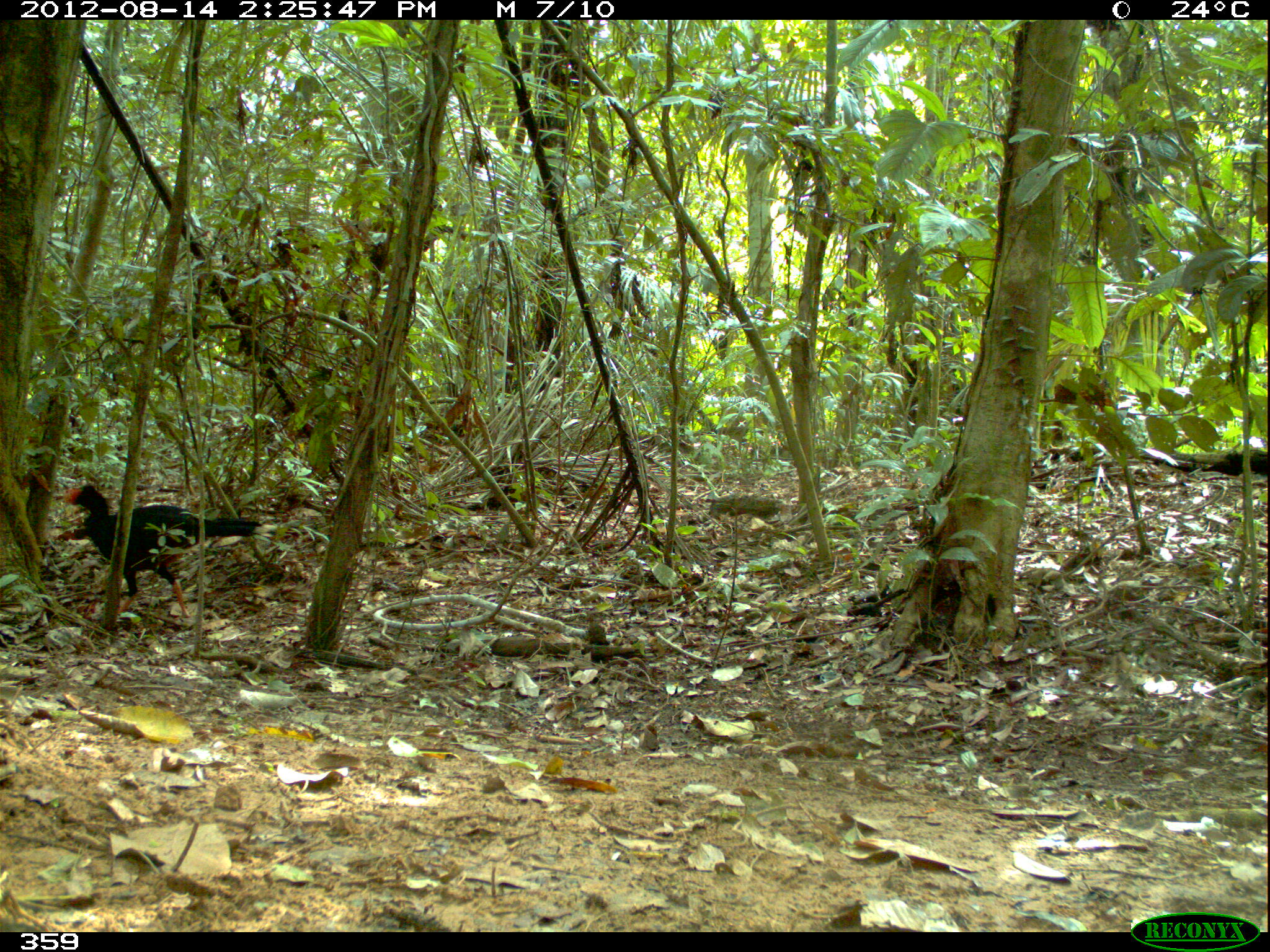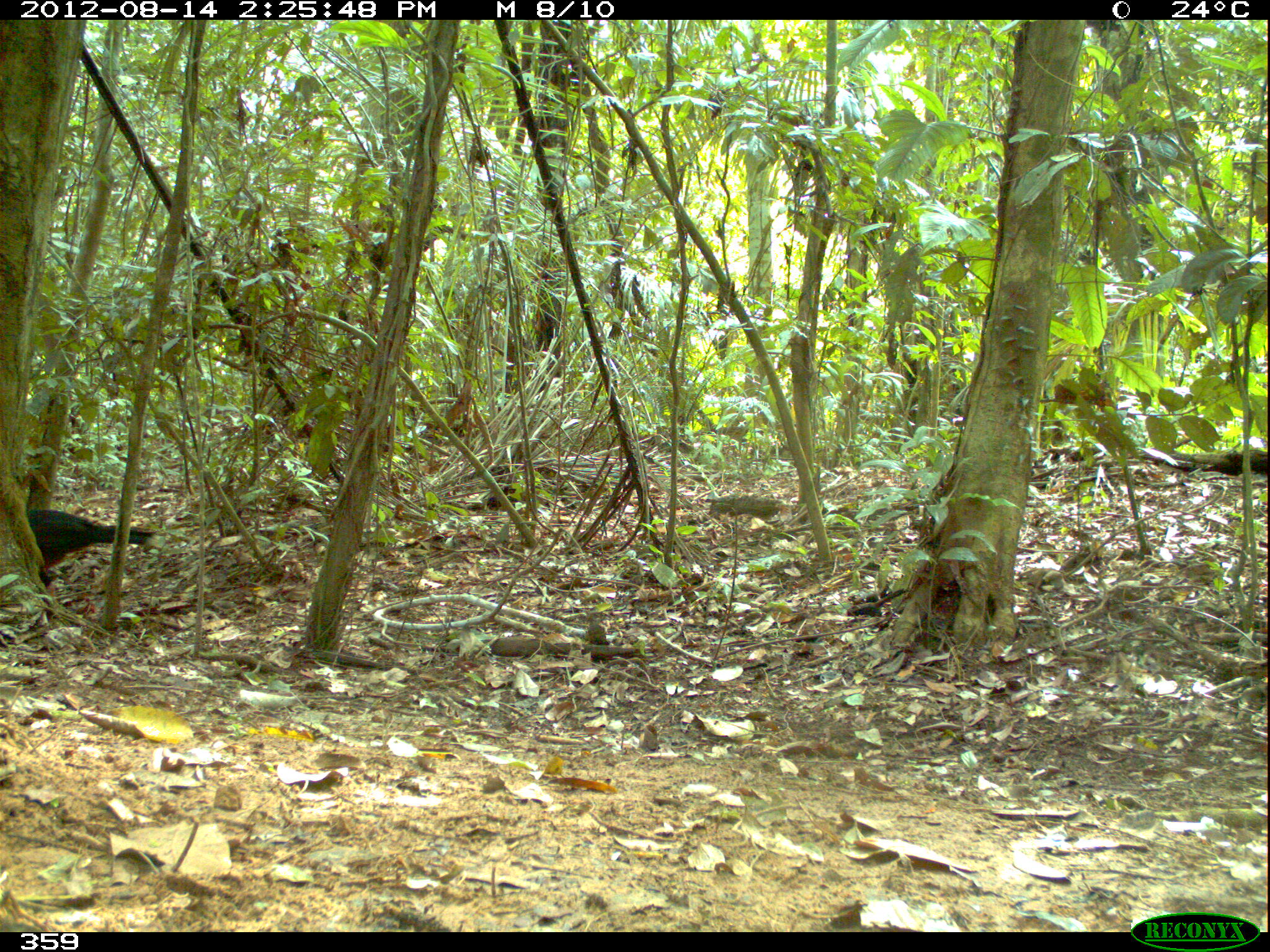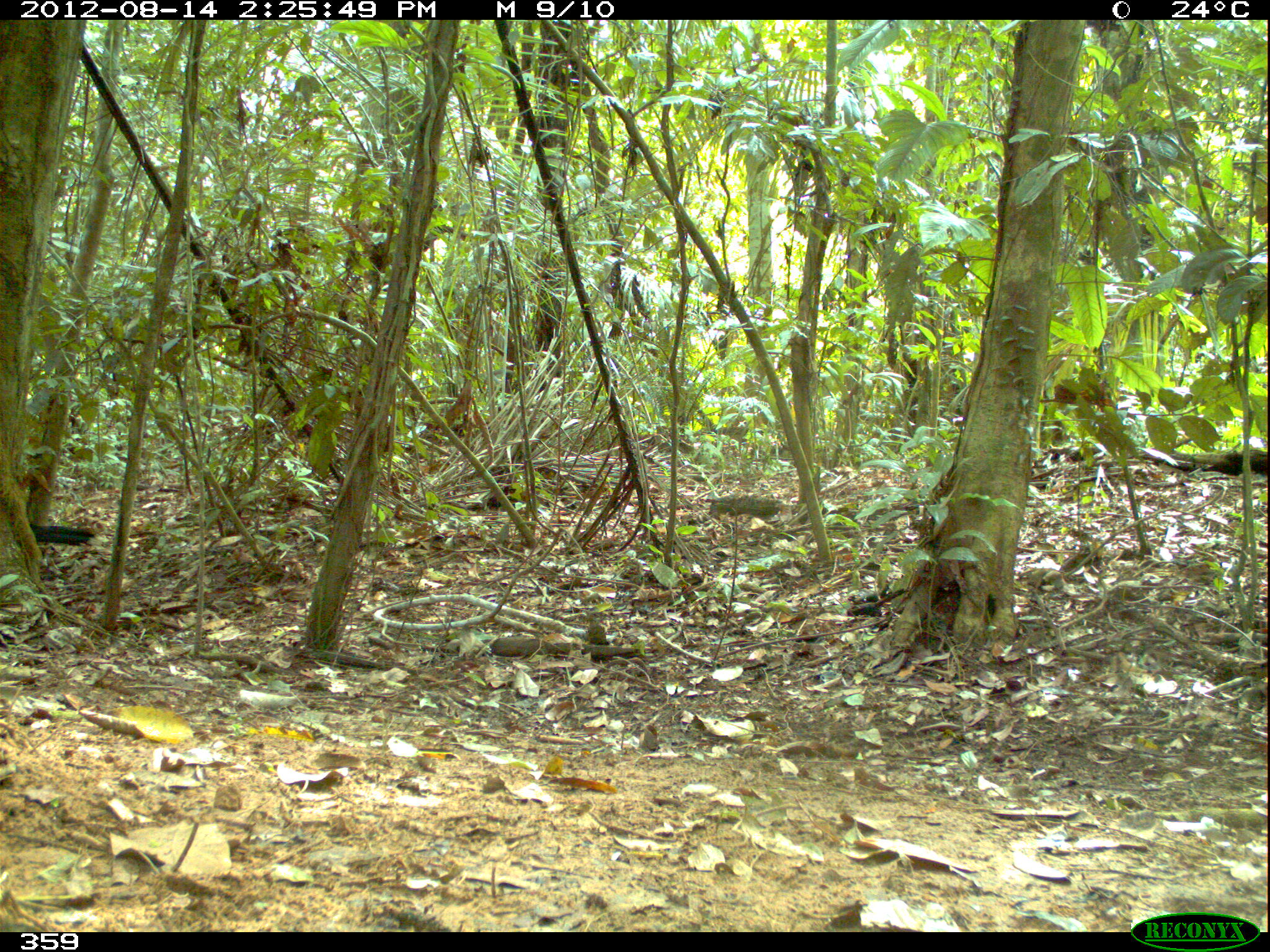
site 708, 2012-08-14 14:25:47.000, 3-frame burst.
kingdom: Animalia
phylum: Chordata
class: Aves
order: Galliformes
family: Cracidae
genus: Mitu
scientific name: Mitu tuberosum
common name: razor-billed curassow